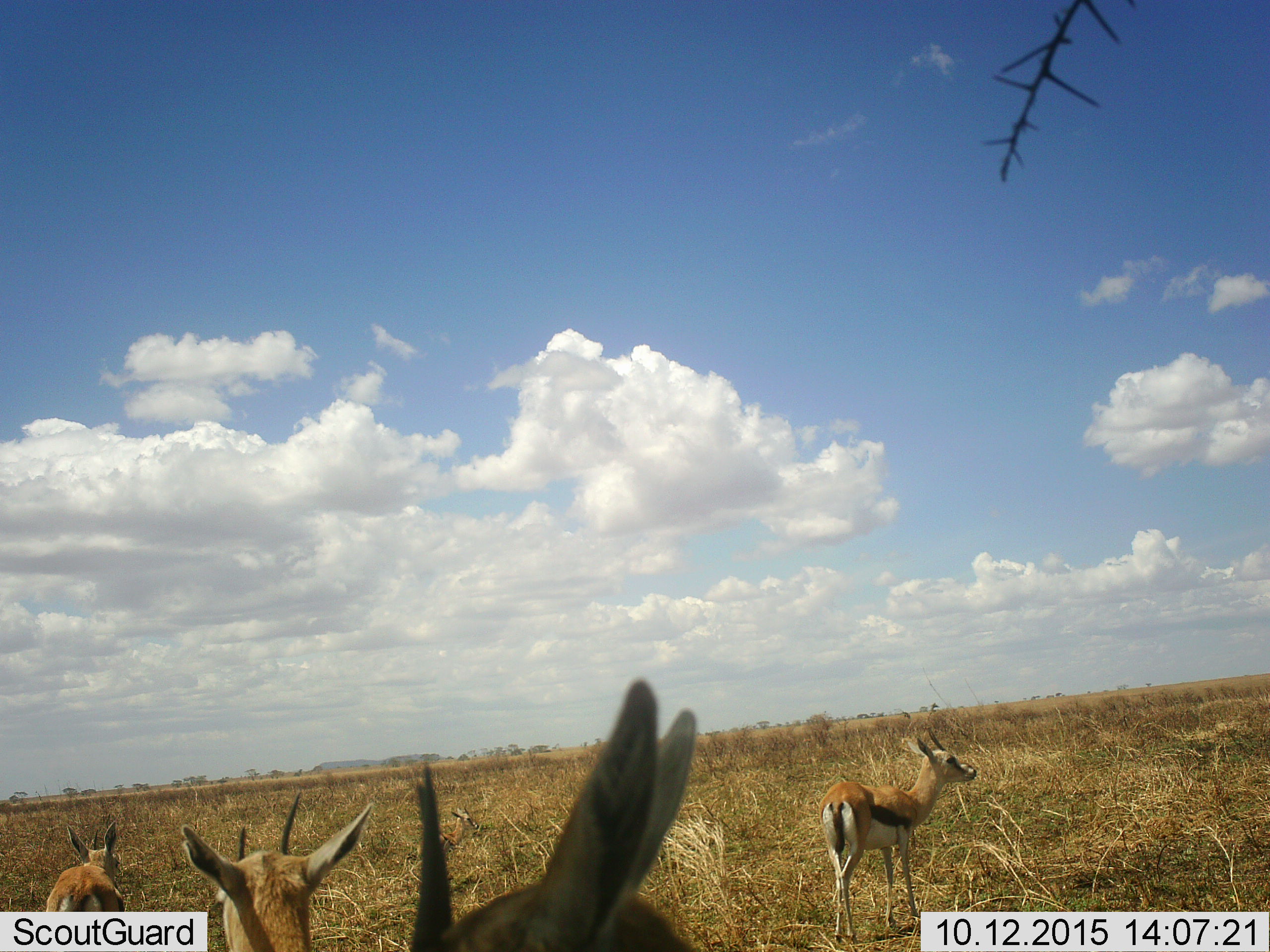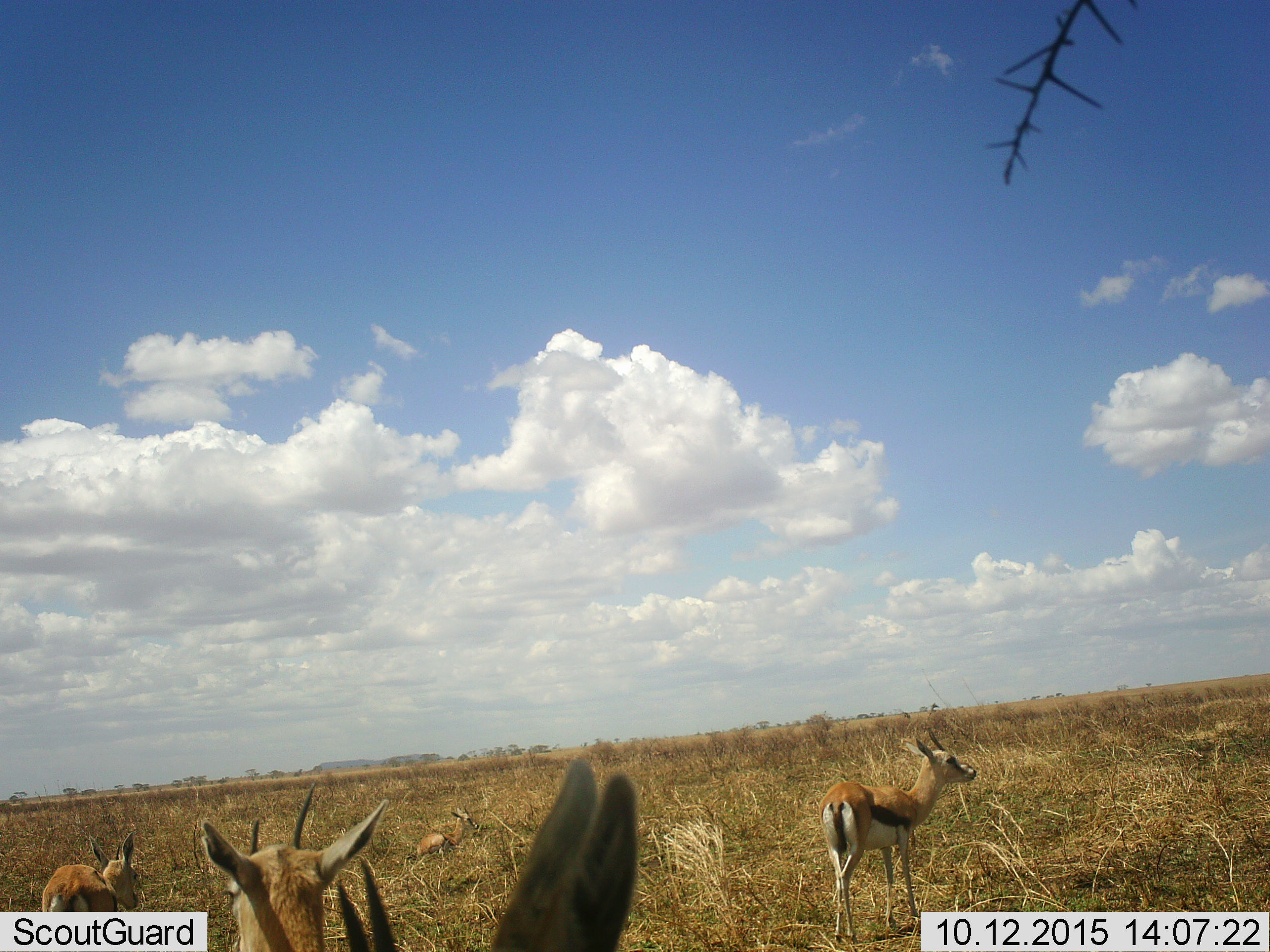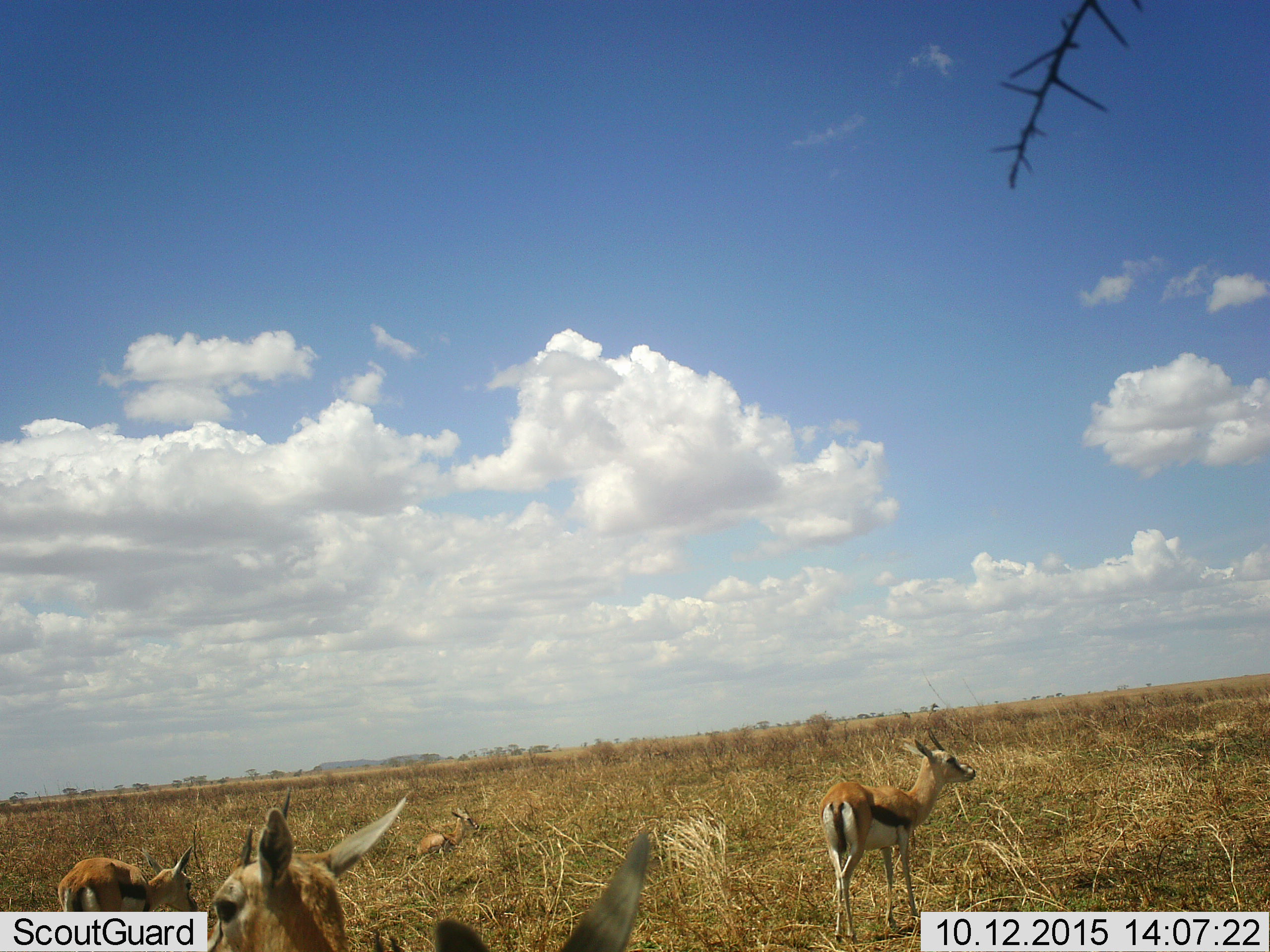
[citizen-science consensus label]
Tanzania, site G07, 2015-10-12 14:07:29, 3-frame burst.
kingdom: Animalia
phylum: Chordata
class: Mammalia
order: Artiodactyla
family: Bovidae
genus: Eudorcas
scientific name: Eudorcas thomsonii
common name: thomson's gazelle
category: gazellethomsons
Gazellethomsons (thomson's gazelle) (Eudorcas thomsonii), count 5. Behavior (volunteer vote fractions): standing 90%, resting 50%, moving 30%, interacting 0%. Young present (vote fraction): 20%. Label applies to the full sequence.